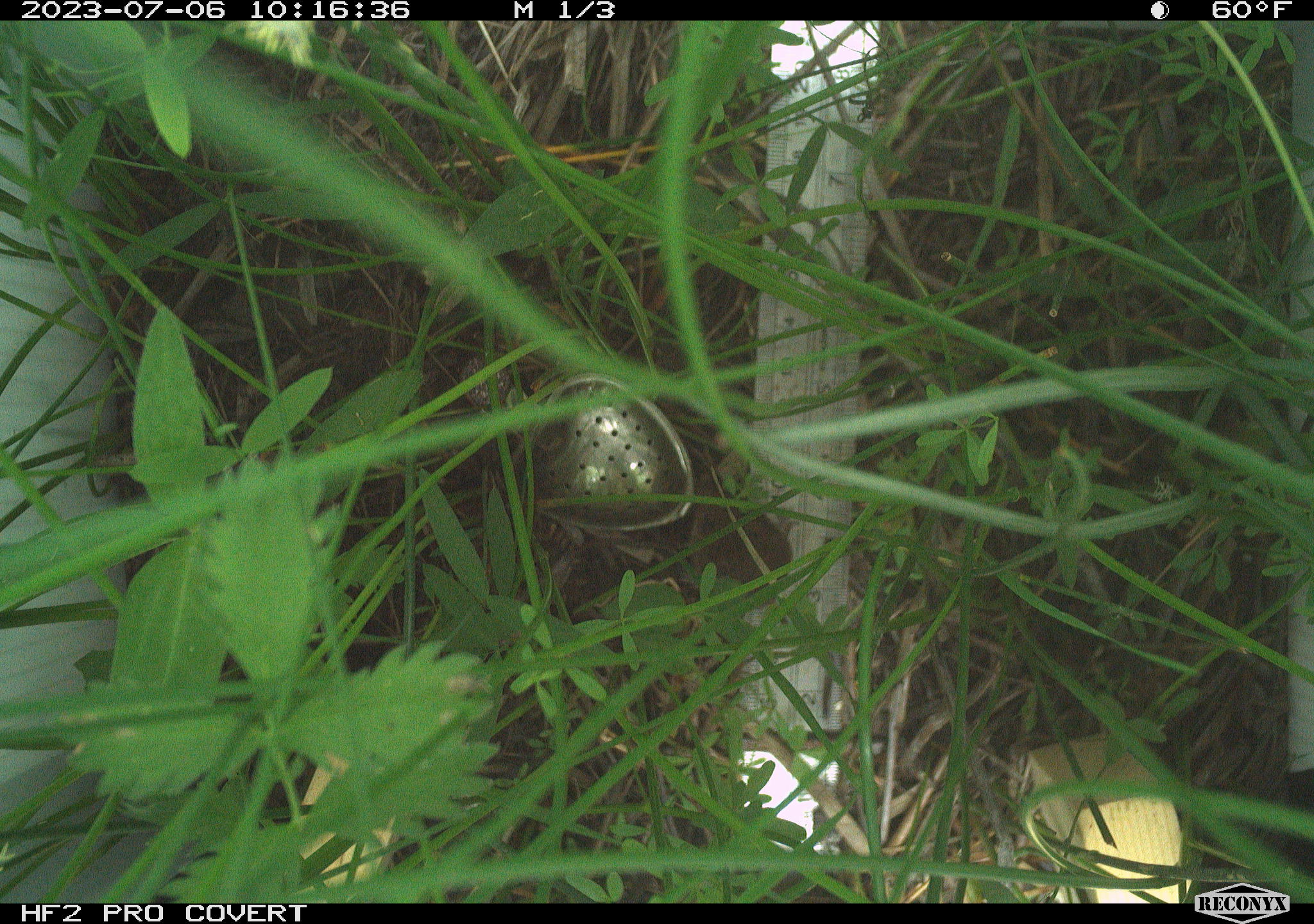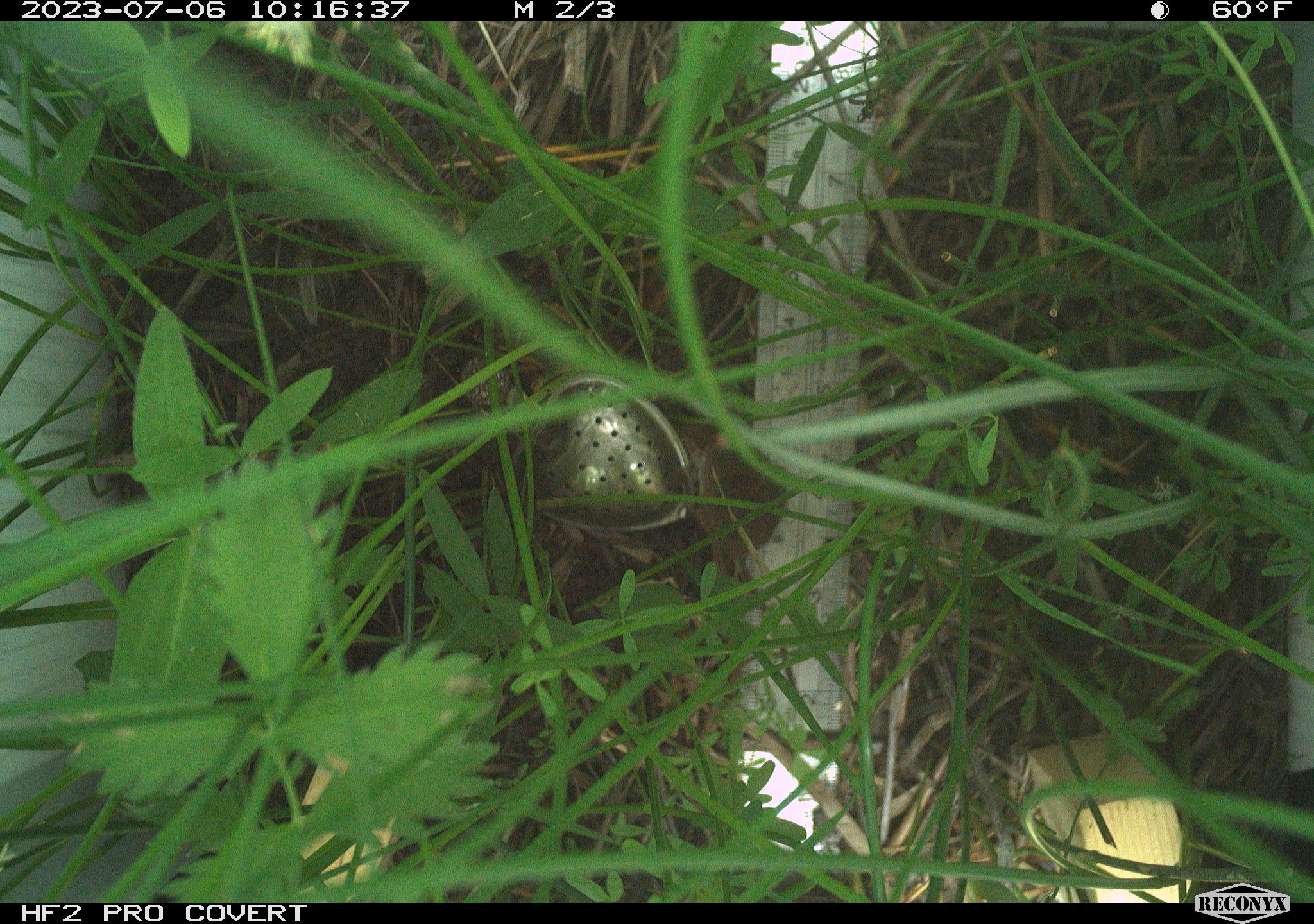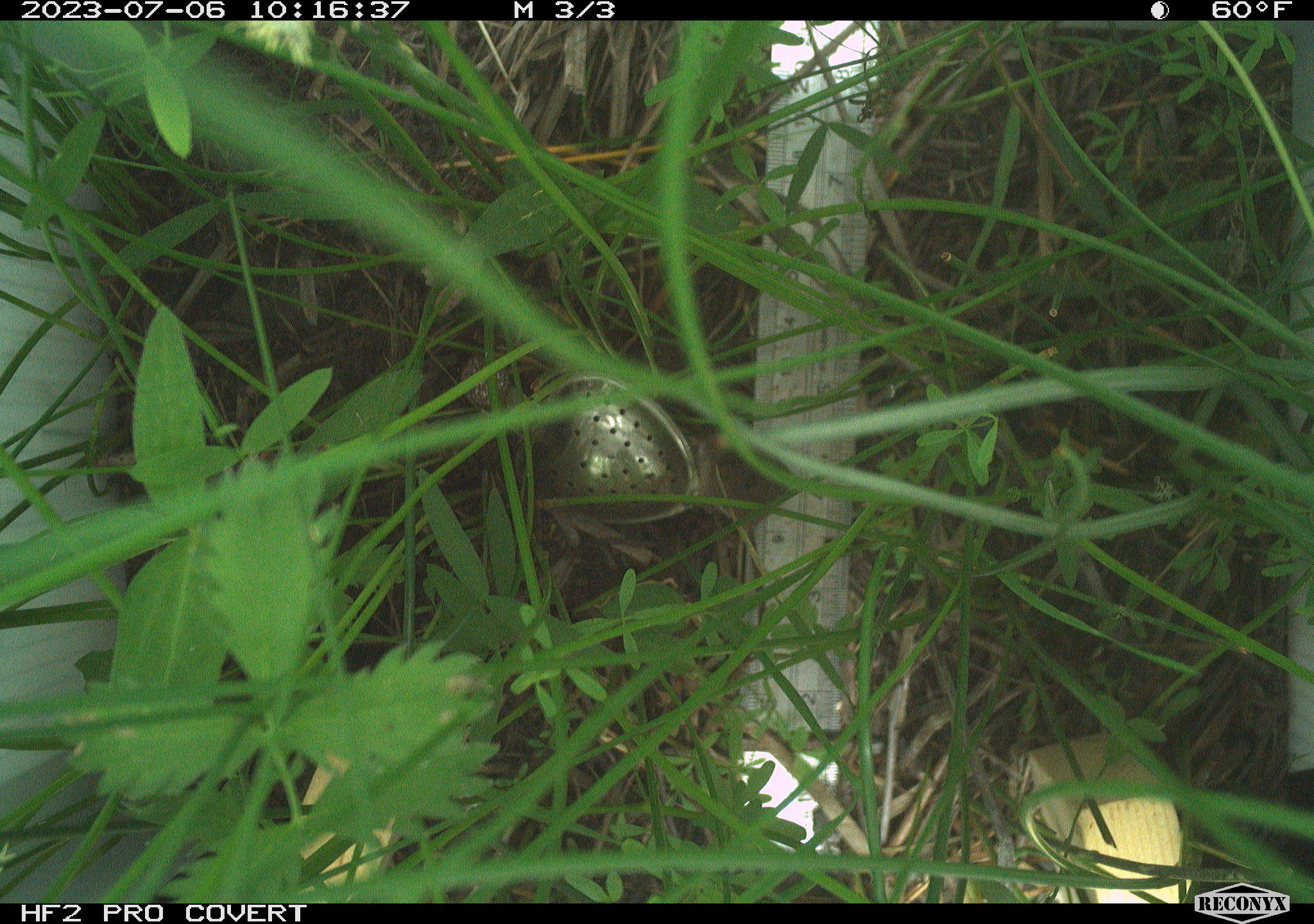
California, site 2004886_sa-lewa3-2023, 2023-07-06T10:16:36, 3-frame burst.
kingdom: Animalia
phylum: Chordata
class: Mammalia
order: Eulipotyphla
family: Soricidae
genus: Sorex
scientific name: Sorex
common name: long-tailed shrew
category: sorex species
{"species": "sorex species (long-tailed shrew) (Sorex)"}